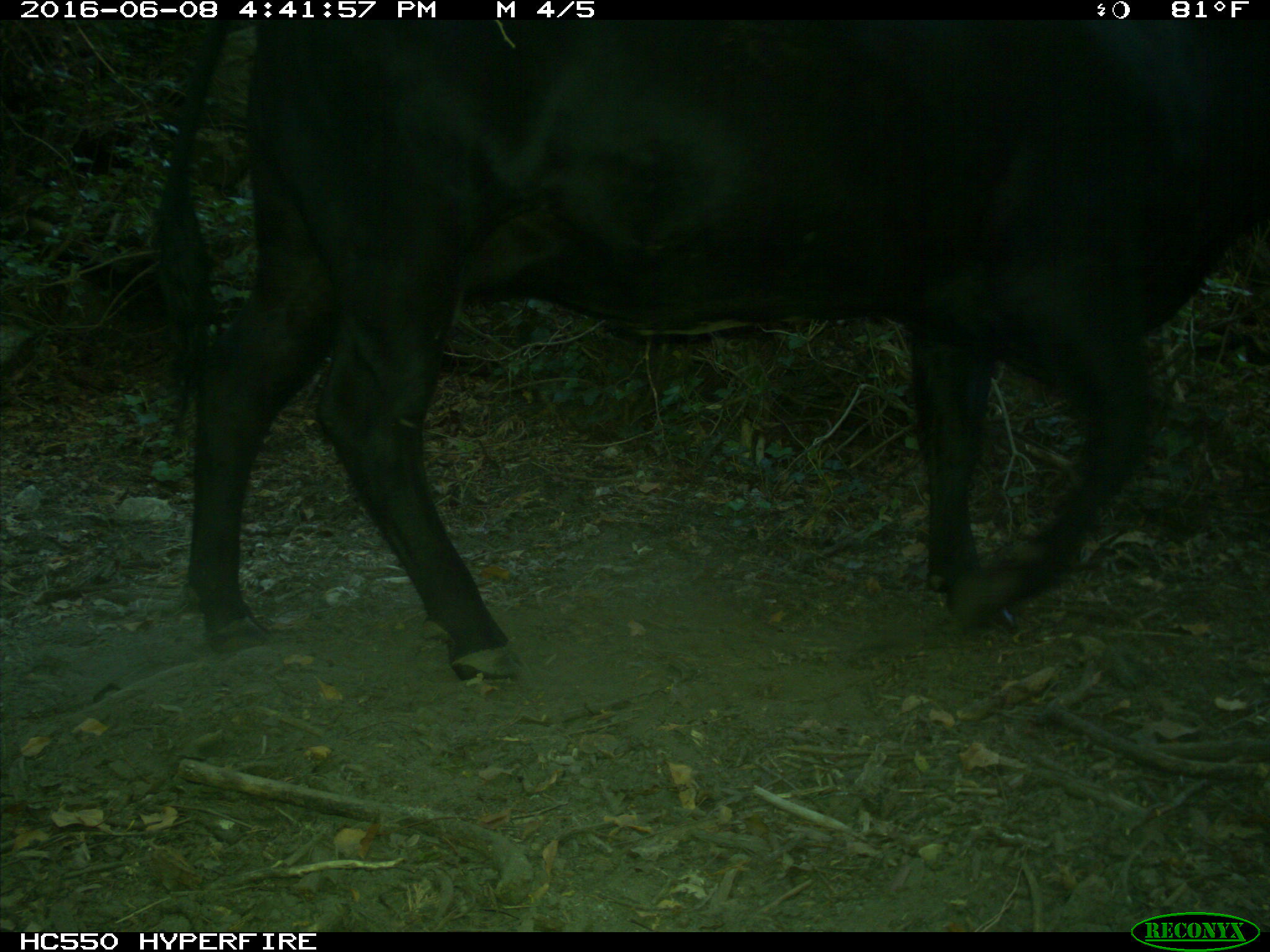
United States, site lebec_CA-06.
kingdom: Animalia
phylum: Chordata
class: Mammalia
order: Artiodactyla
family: Bovidae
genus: Bos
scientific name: Bos taurus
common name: domestic cow